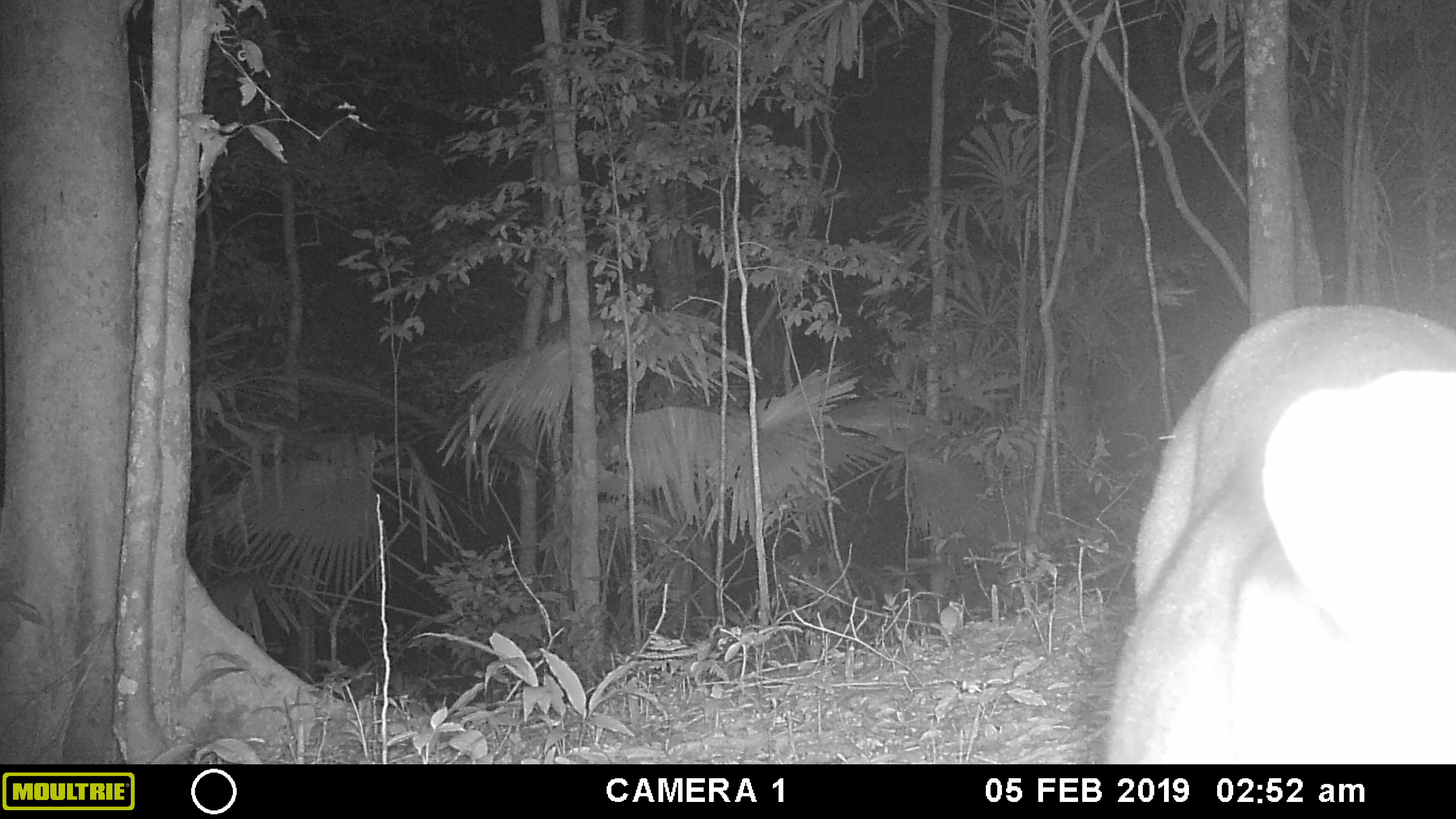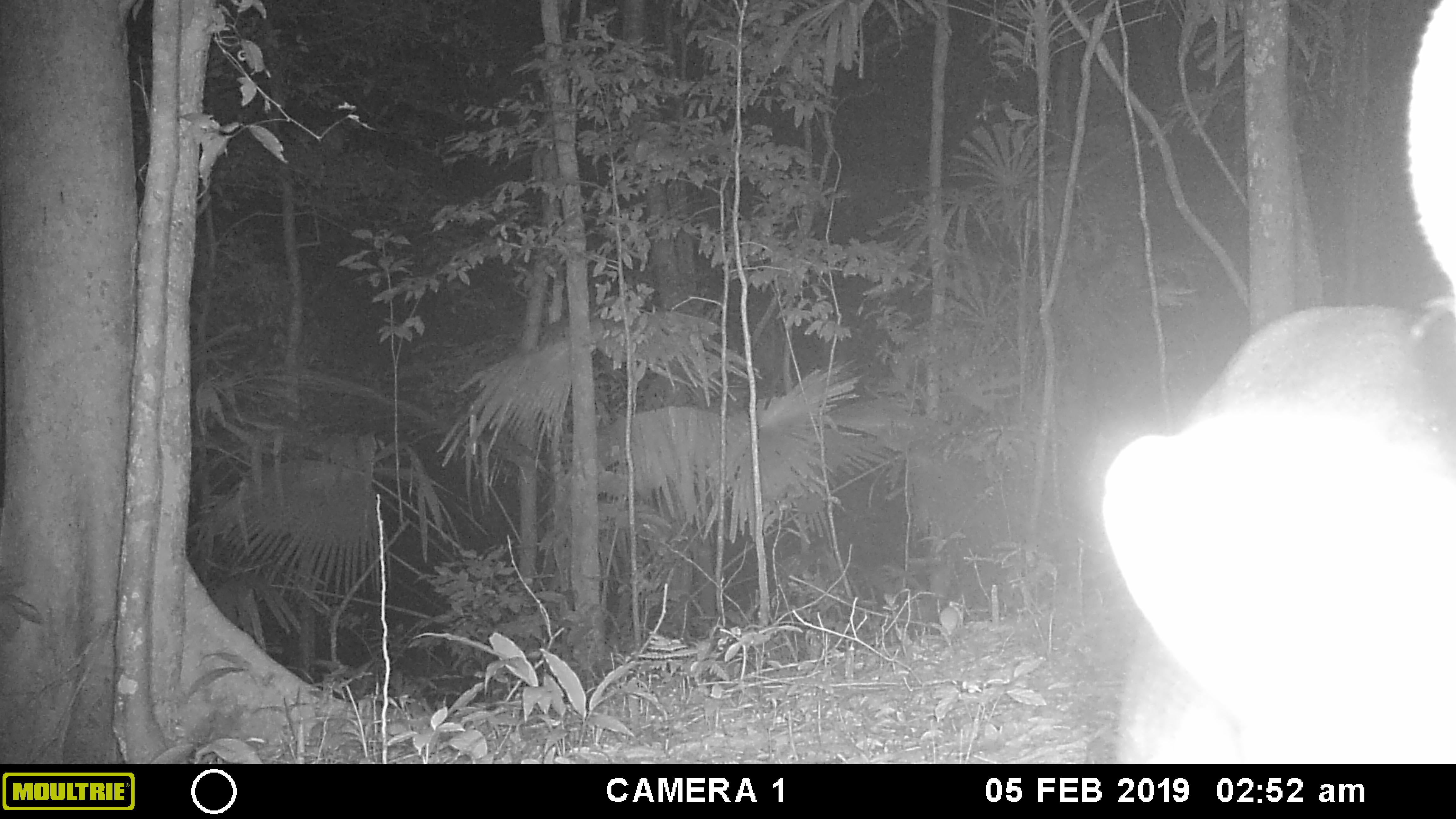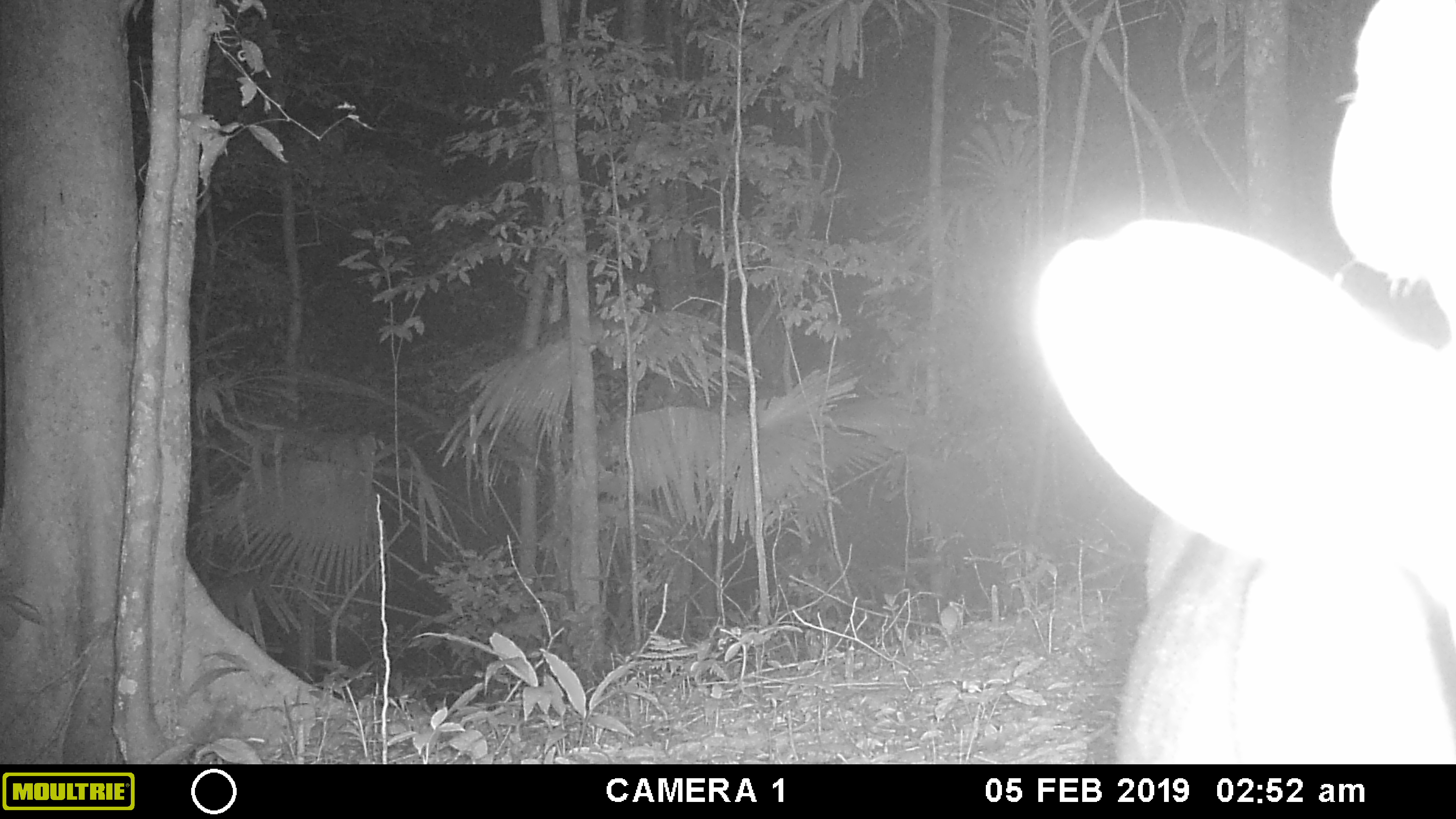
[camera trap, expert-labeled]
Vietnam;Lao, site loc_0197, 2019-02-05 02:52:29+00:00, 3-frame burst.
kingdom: Animalia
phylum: Chordata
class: Mammalia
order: Artiodactyla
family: Cervidae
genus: Muntiacus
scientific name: Muntiacus vuquangensis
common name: large-antlered muntjac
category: large antlered muntjac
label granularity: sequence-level